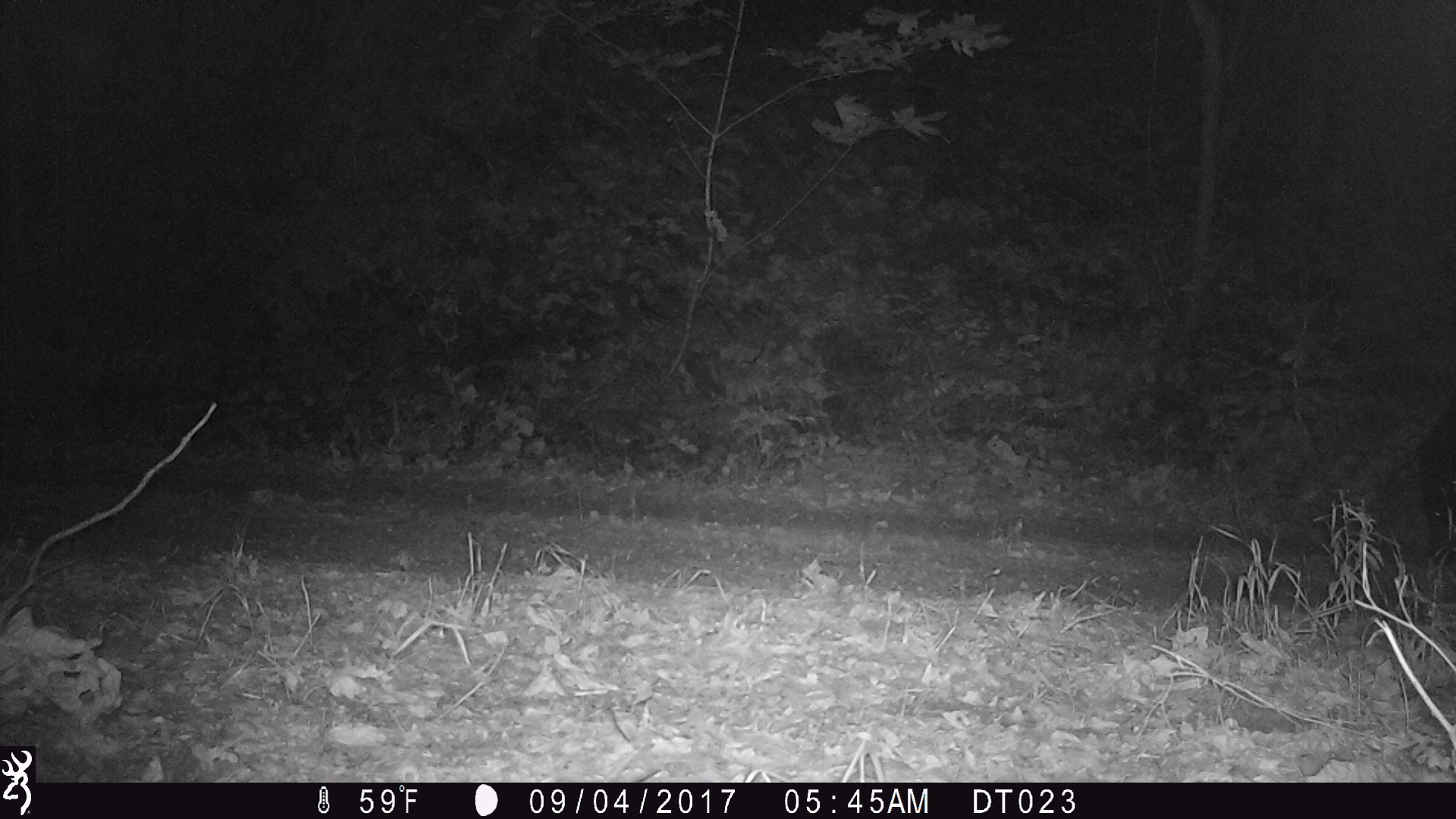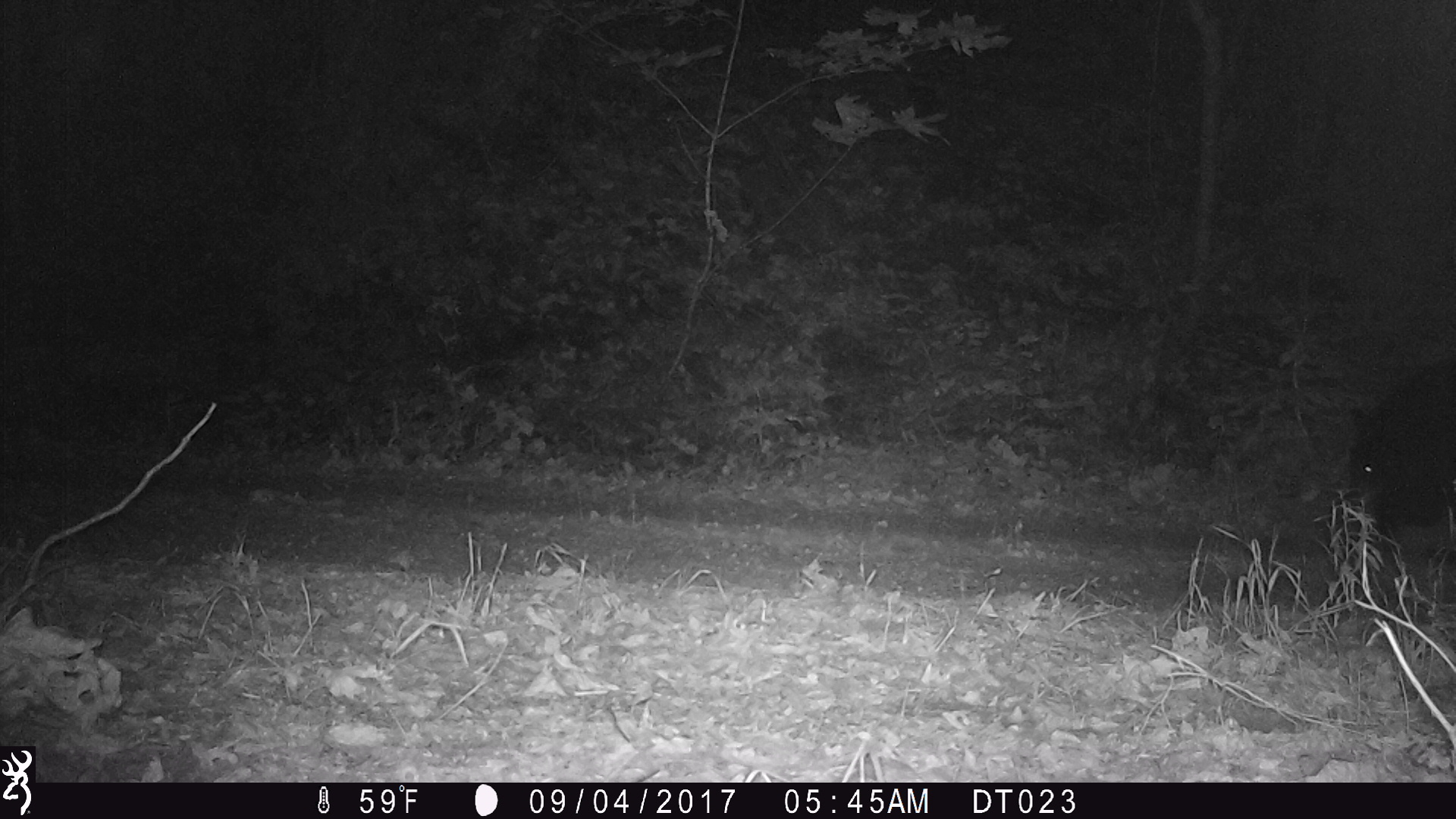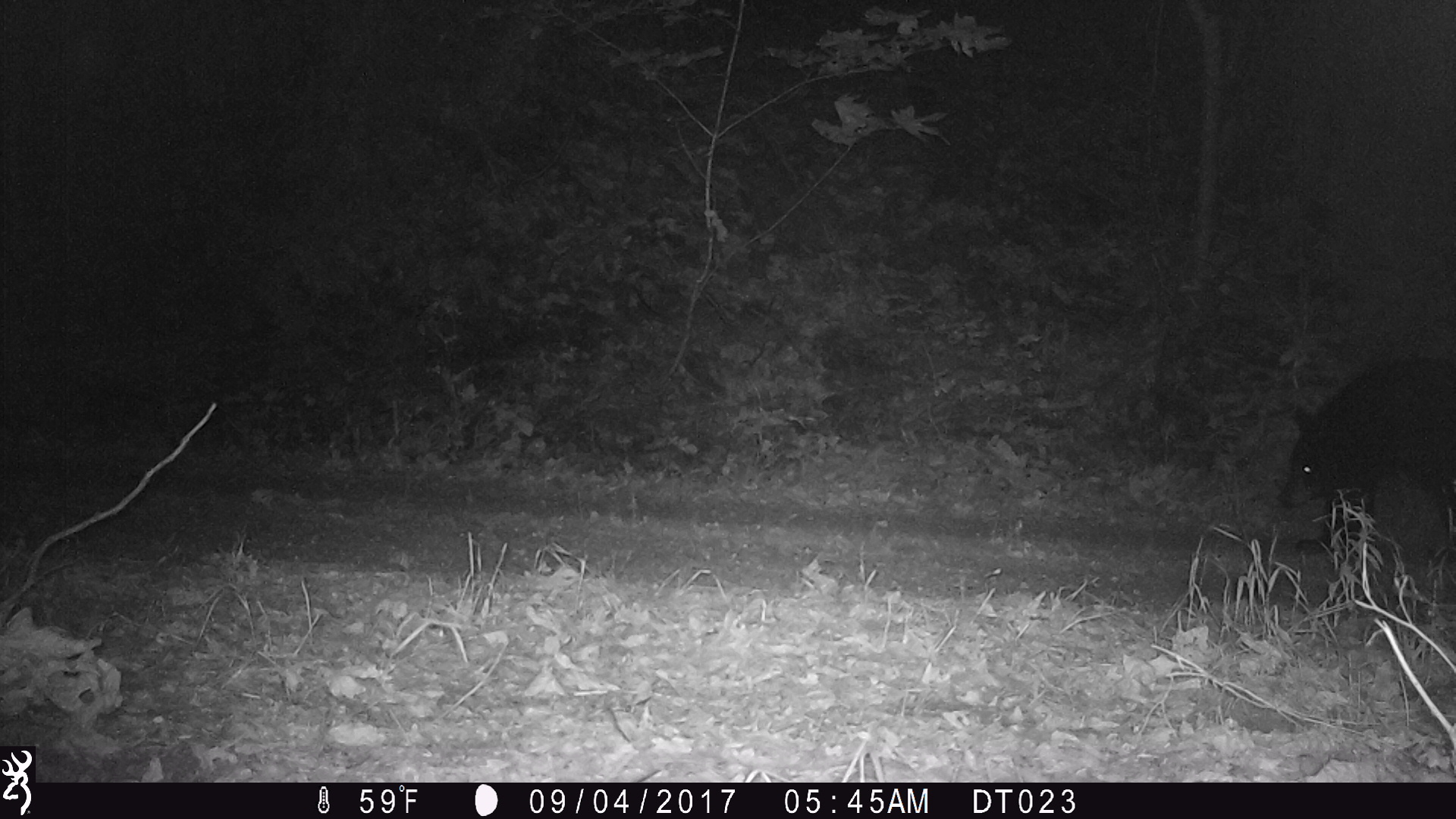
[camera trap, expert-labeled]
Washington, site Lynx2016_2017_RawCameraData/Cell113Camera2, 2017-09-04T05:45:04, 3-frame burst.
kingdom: Animalia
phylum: Chordata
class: Mammalia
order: Carnivora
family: Ursidae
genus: Ursus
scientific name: Ursus americanus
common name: american black bear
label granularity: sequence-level